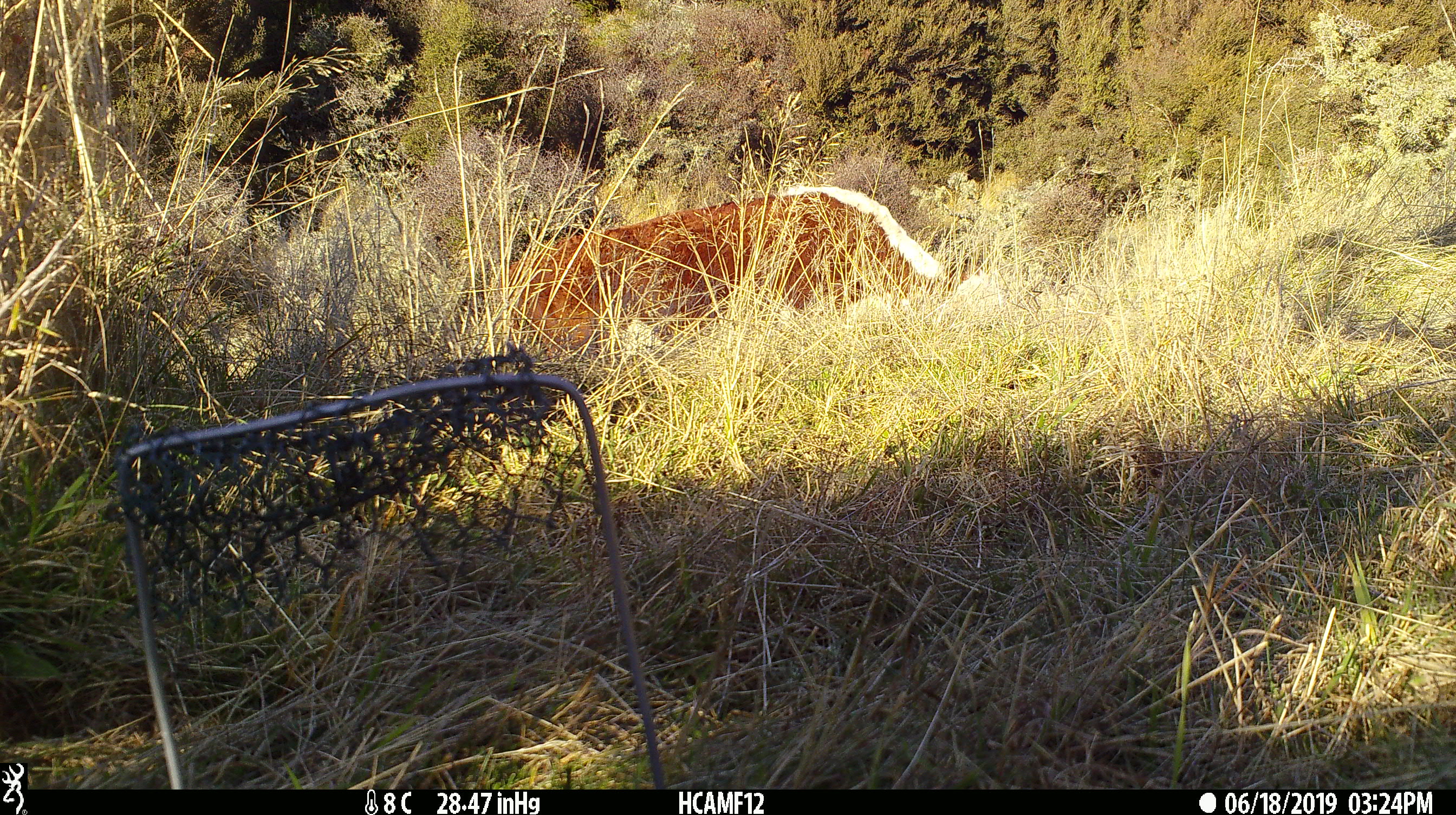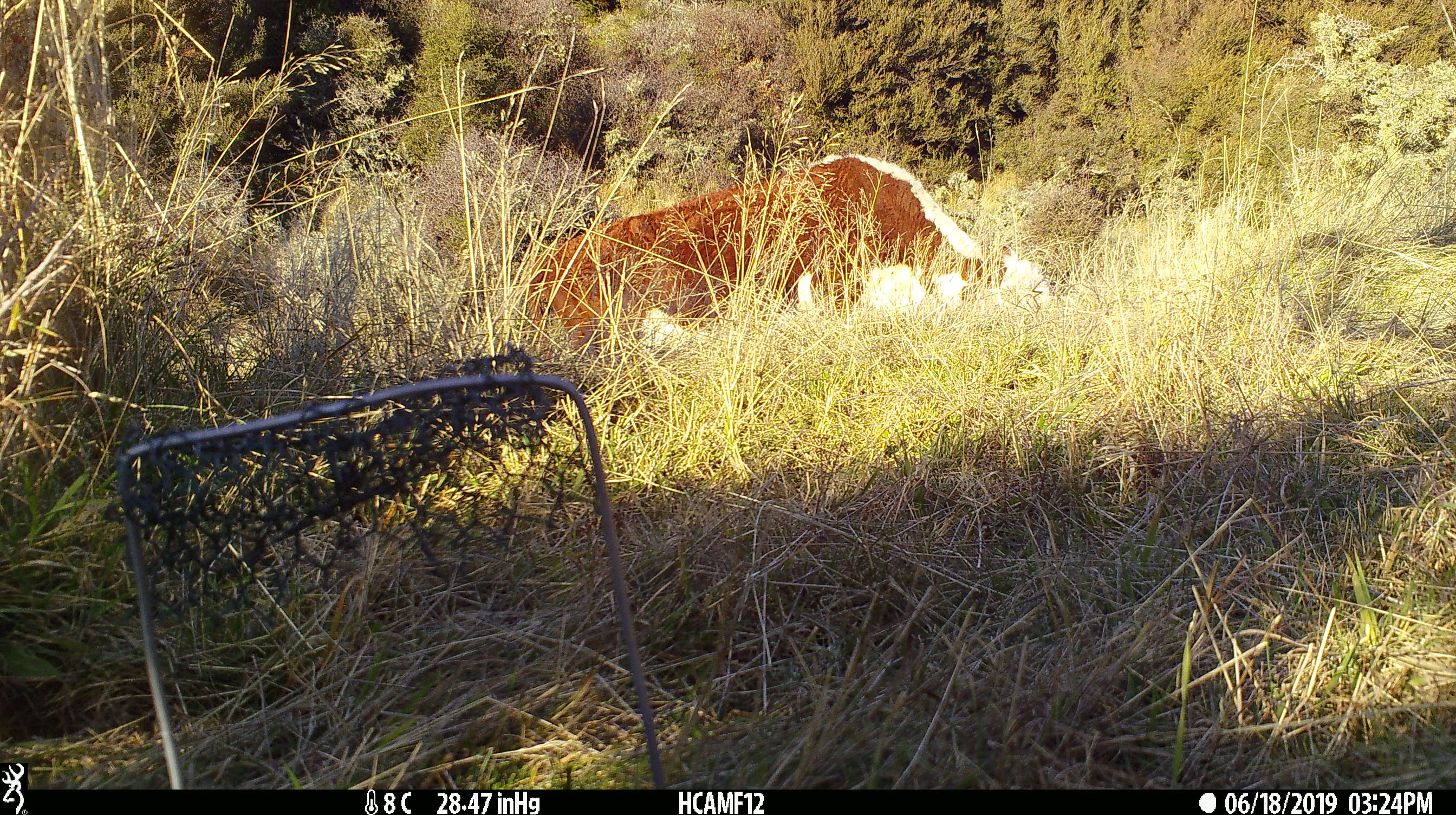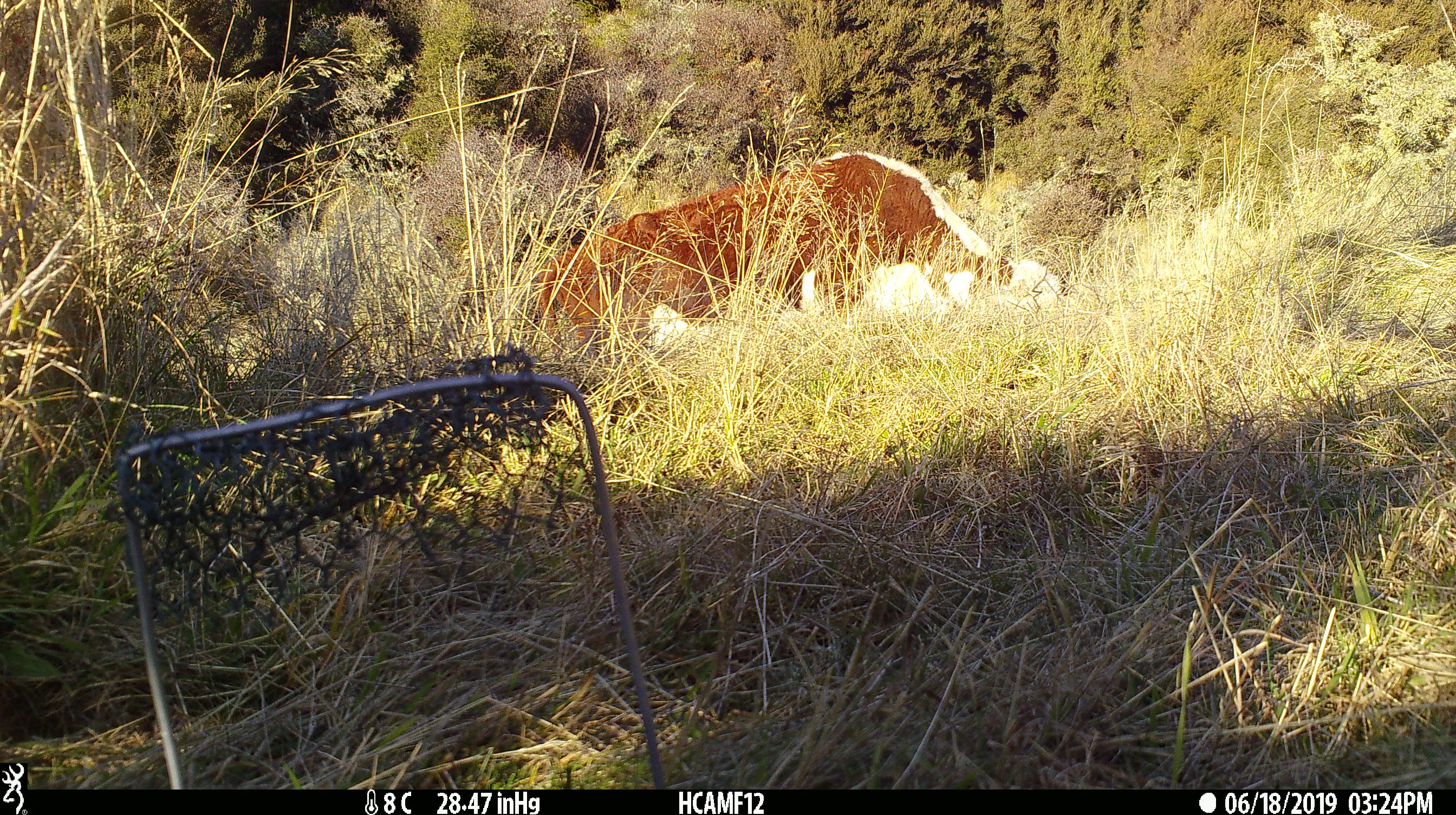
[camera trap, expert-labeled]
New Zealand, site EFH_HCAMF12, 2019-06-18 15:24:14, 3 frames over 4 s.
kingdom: Animalia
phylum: Chordata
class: Mammalia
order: Artiodactyla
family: Bovidae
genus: Bos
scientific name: Bos taurus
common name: domestic cow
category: cow